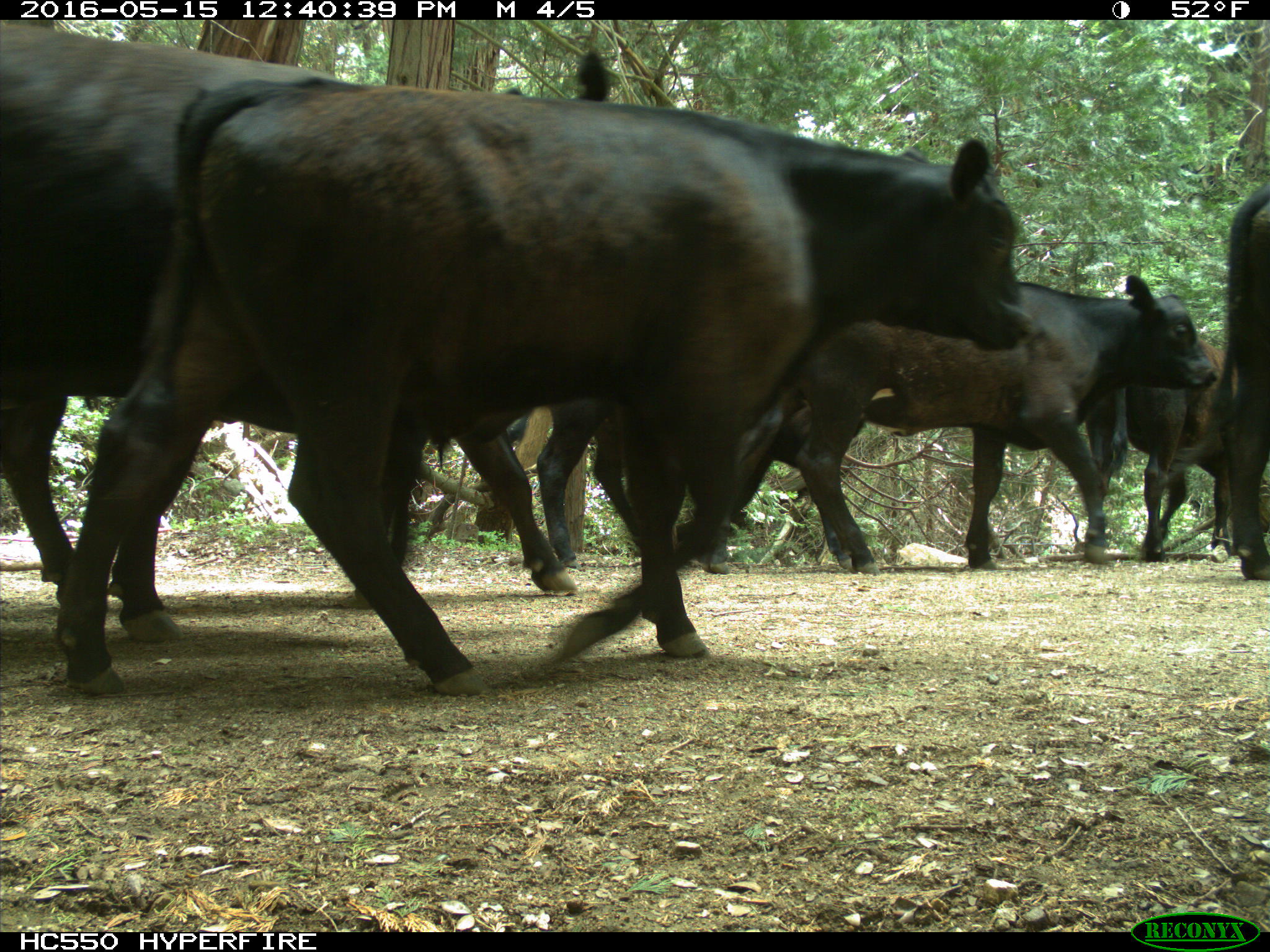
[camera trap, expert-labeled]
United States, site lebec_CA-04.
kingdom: Animalia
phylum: Chordata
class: Mammalia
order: Artiodactyla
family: Bovidae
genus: Bos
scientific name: Bos taurus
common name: domestic cow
Bos taurus (domestic cow).